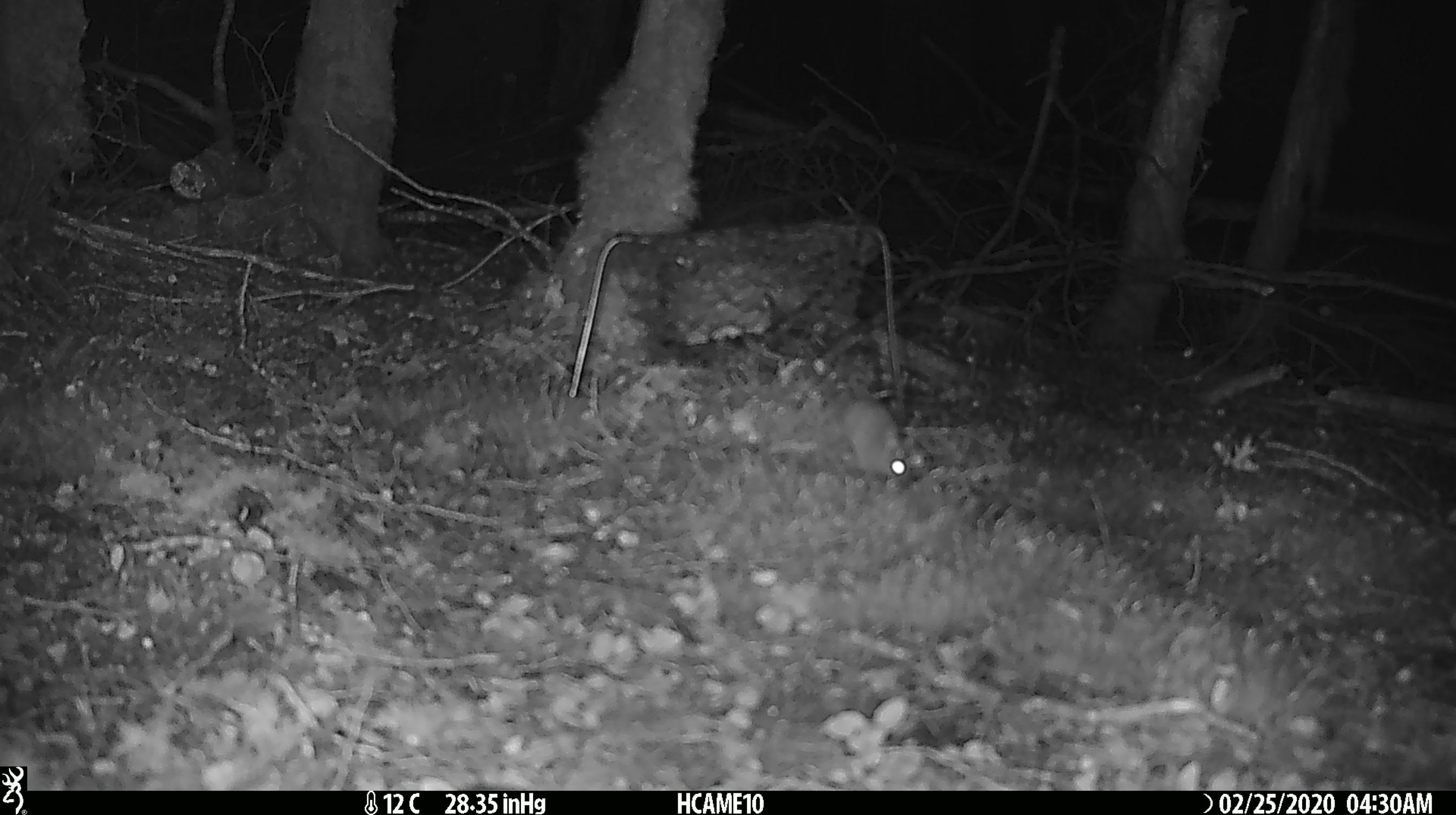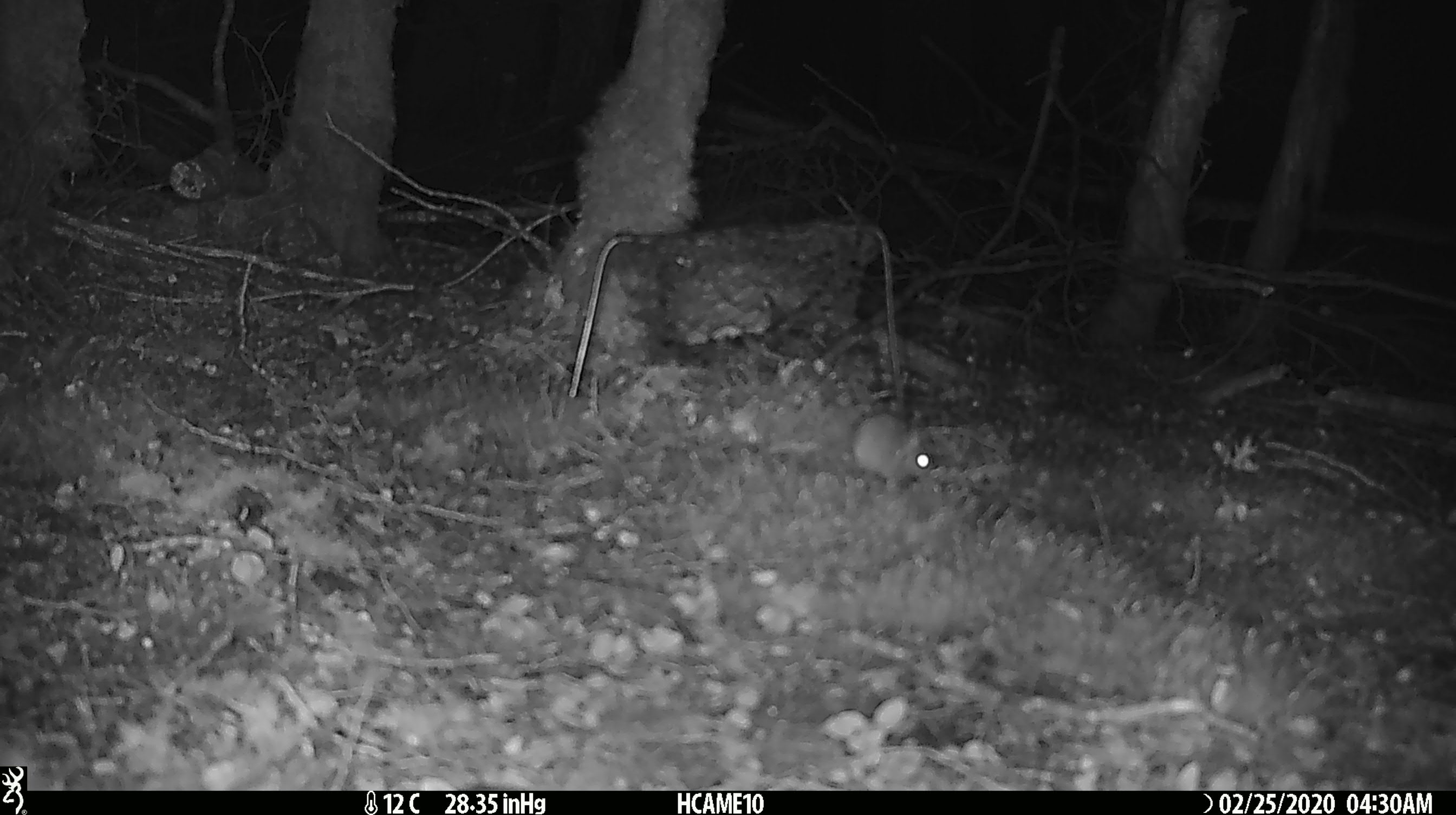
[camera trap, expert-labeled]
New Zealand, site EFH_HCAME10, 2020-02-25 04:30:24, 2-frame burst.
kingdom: Animalia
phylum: Chordata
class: Mammalia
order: Rodentia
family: Muridae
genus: Mus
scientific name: Mus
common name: mouse